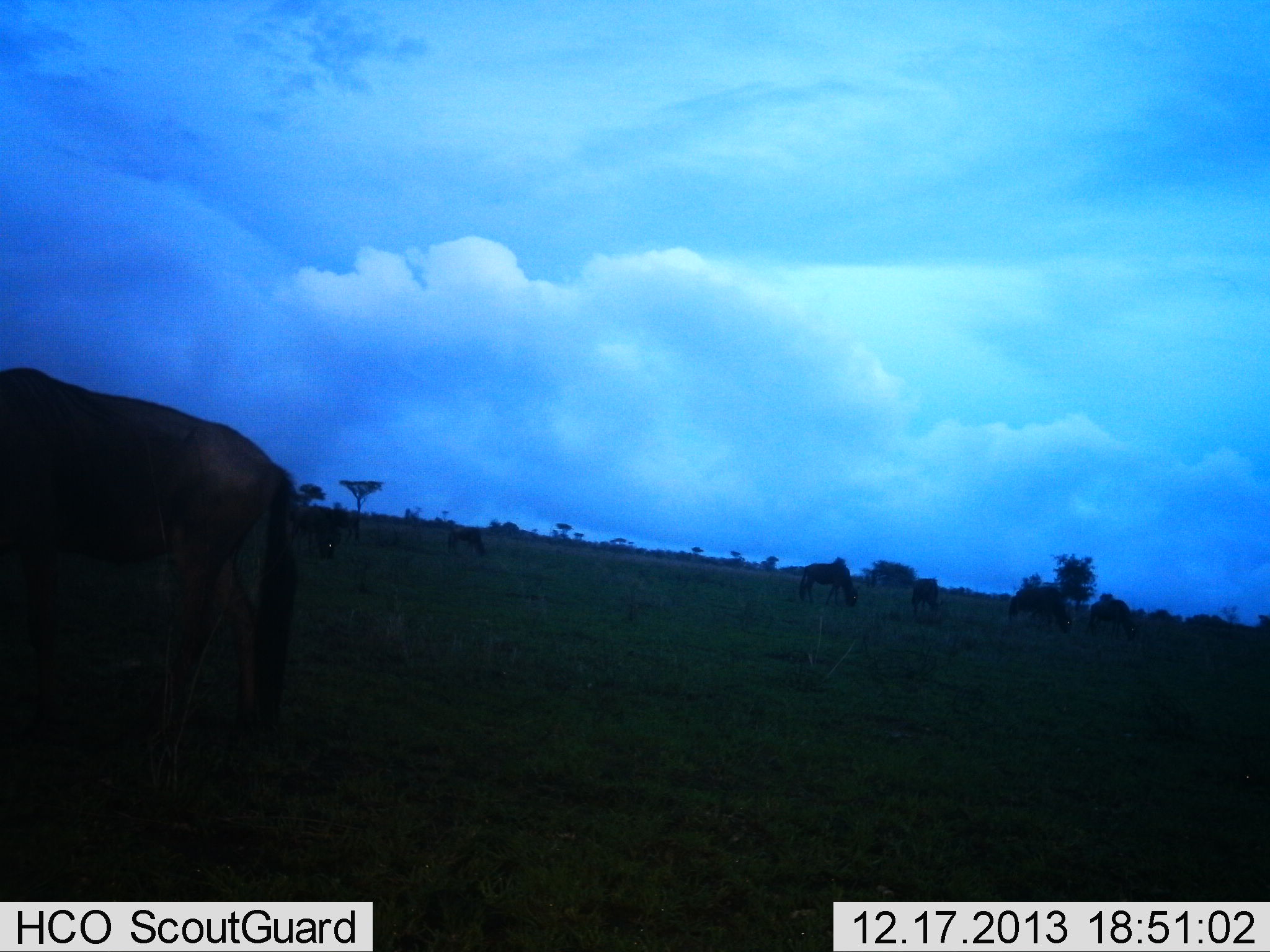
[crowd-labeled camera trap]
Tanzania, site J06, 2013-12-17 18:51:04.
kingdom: Animalia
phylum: Chordata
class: Mammalia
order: Artiodactyla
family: Bovidae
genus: Connochaetes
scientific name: Connochaetes taurinus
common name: blue wildebeest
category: wildebeest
Wildebeest (blue wildebeest) (Connochaetes taurinus), count 7. Behavior (volunteer vote fractions): standing 60%, resting 0%, moving 10%, interacting 0%. Young present (vote fraction): 0%. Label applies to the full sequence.